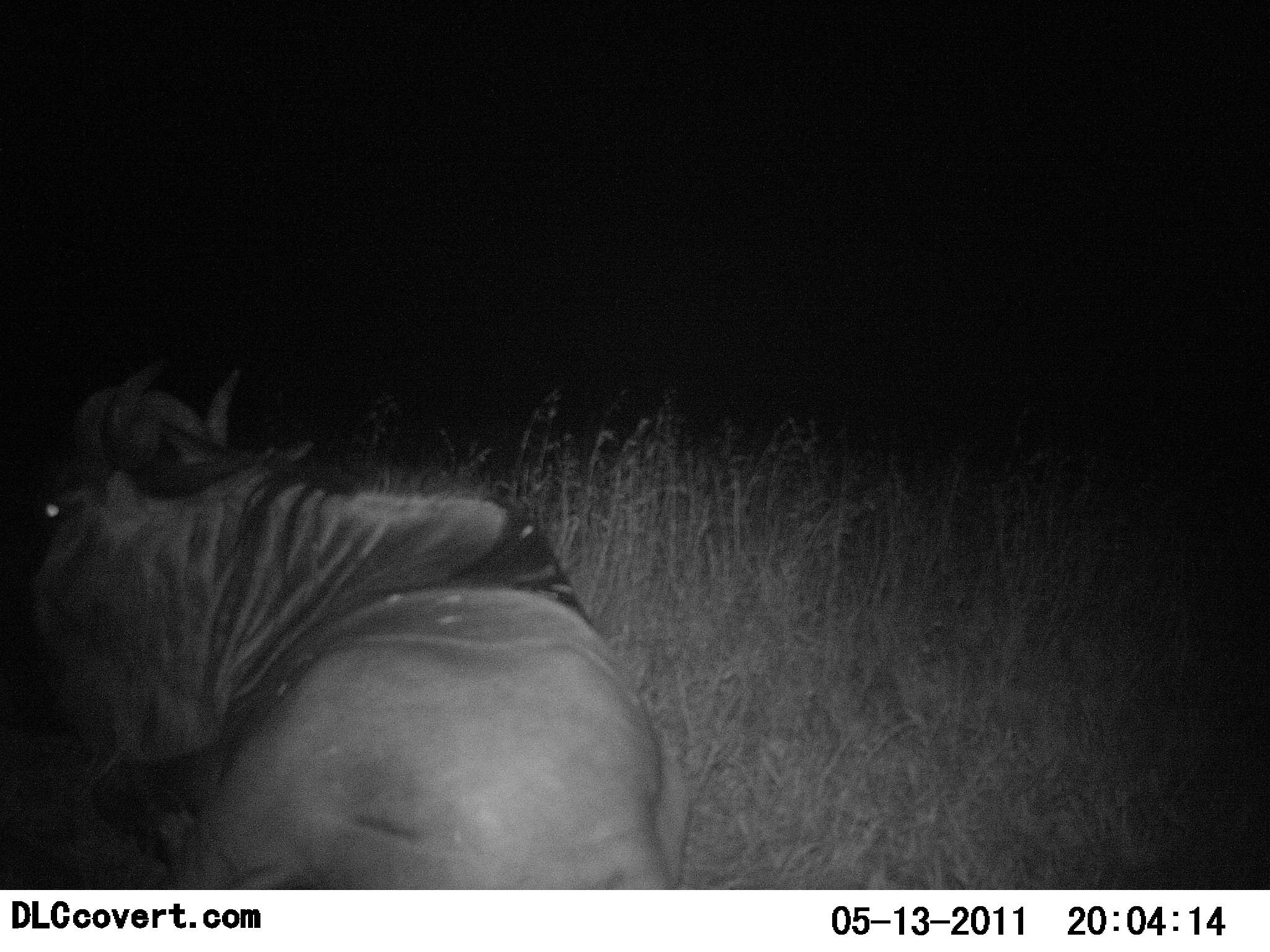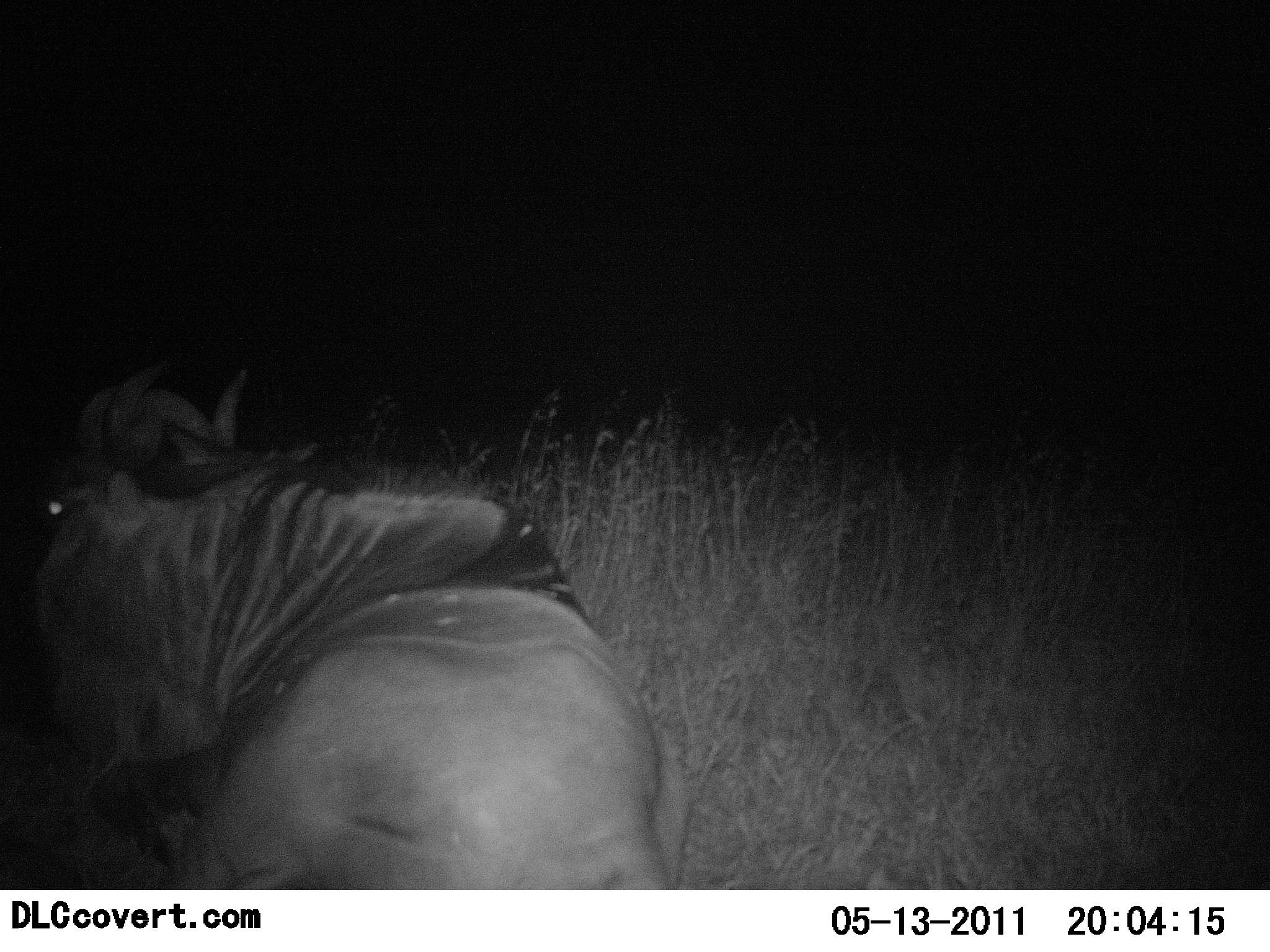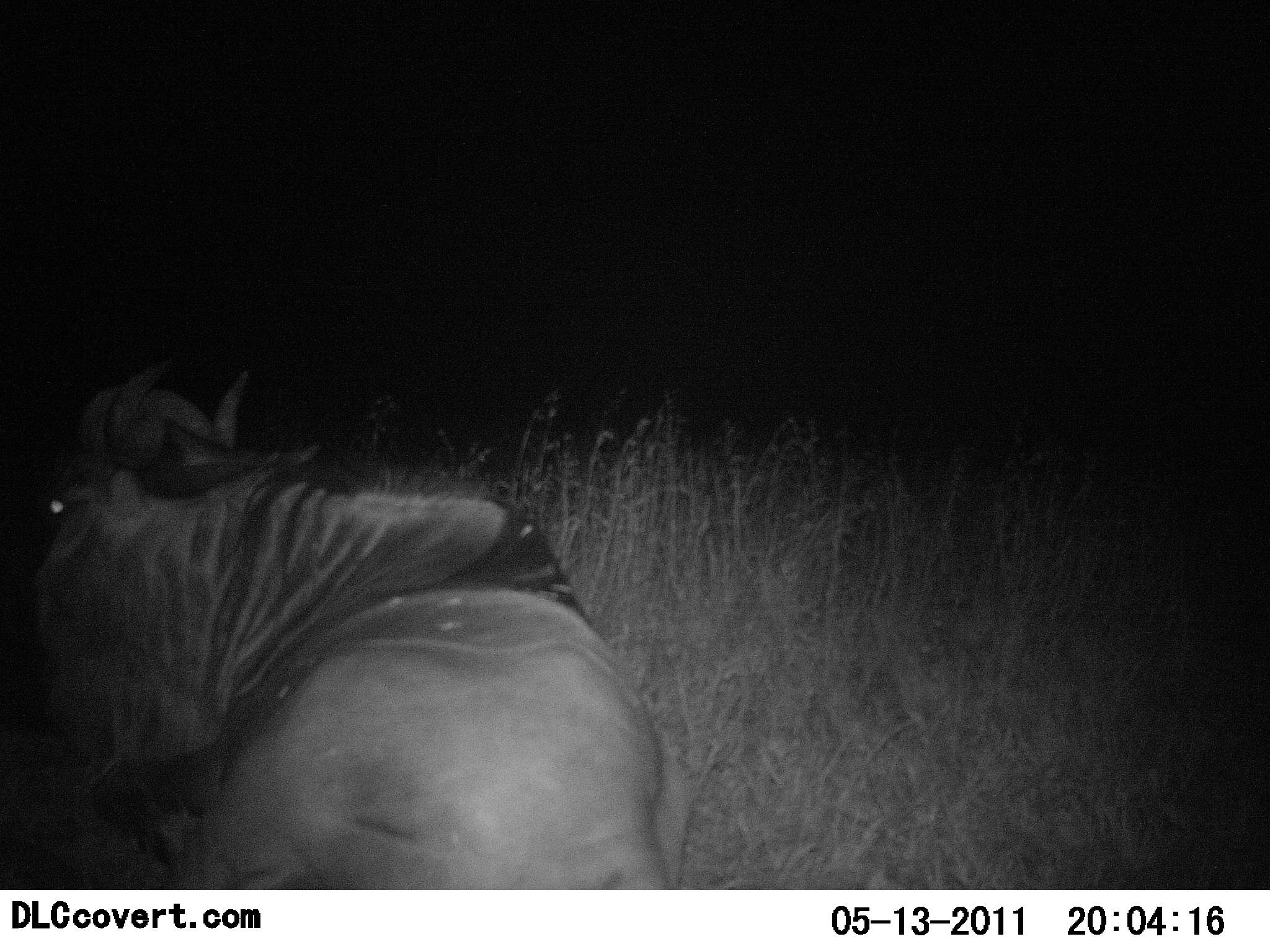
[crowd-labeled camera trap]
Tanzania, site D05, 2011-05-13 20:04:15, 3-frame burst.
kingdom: Animalia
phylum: Chordata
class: Mammalia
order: Artiodactyla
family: Bovidae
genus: Connochaetes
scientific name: Connochaetes taurinus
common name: blue wildebeest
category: wildebeest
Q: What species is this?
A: Wildebeest (blue wildebeest) (Connochaetes taurinus).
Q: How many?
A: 1.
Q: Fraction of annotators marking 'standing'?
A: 0%.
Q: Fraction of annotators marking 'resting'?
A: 100%.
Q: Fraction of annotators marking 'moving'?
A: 0%.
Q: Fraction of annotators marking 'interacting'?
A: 0%.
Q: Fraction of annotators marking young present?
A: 0%.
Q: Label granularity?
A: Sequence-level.